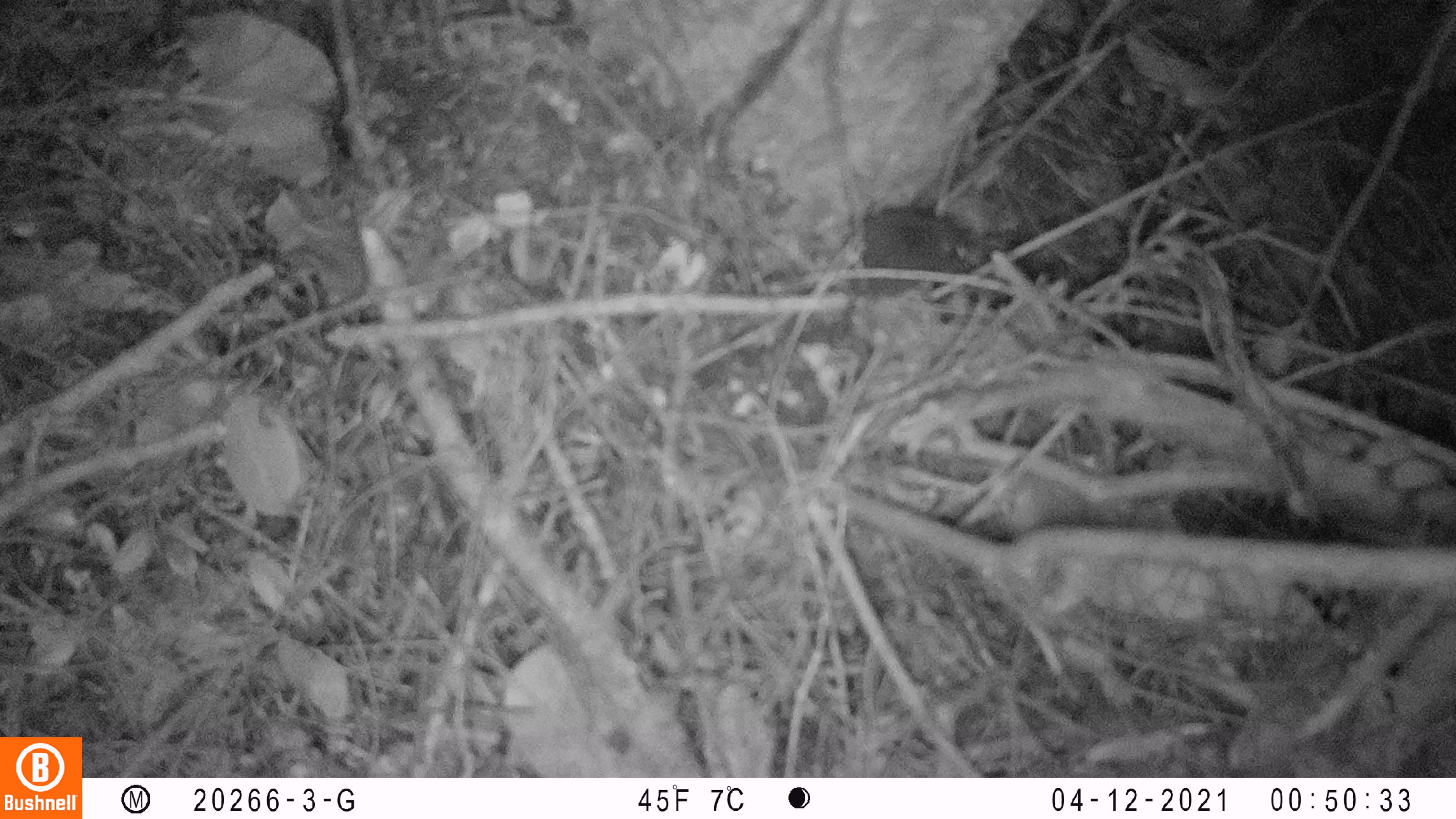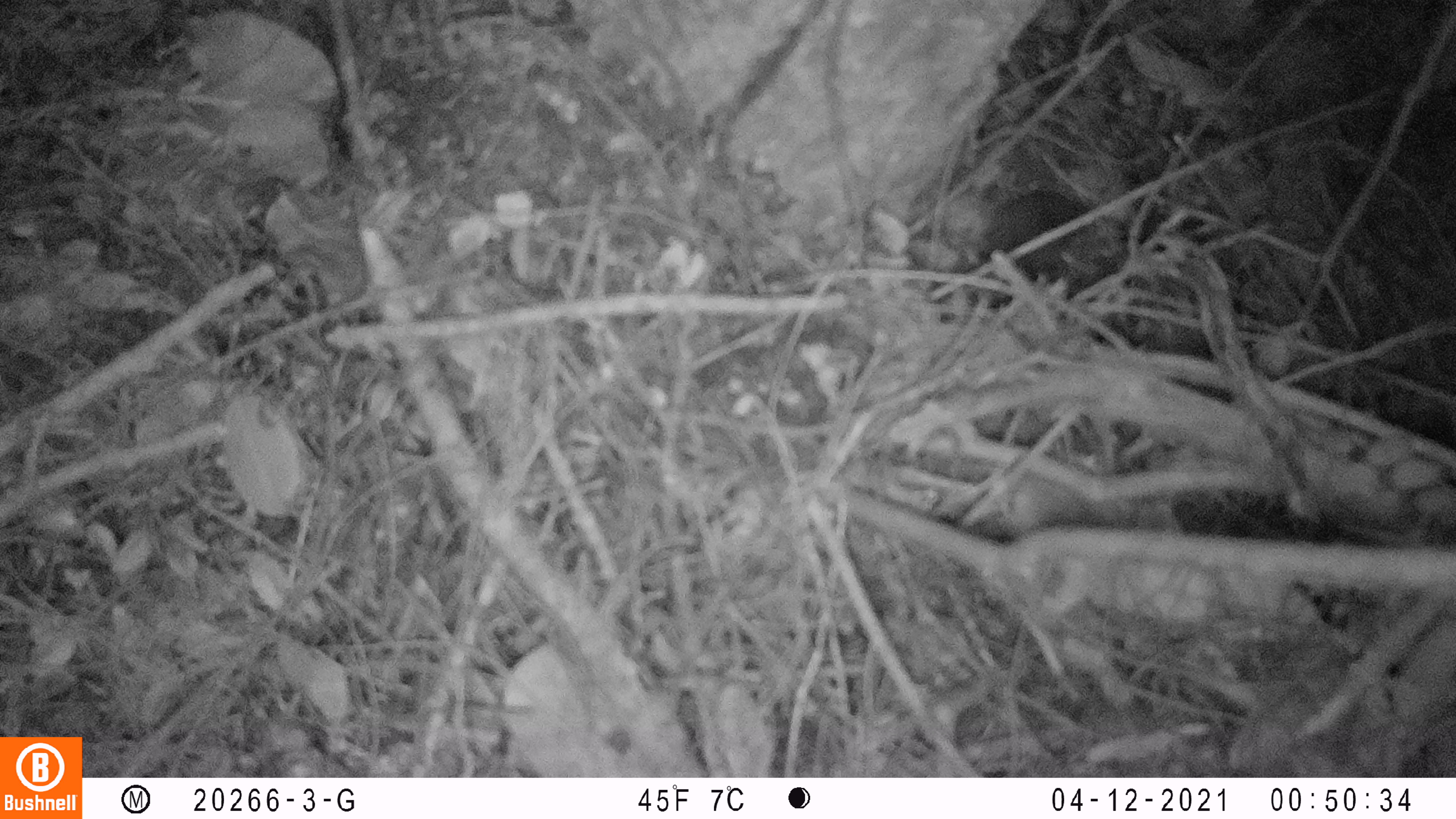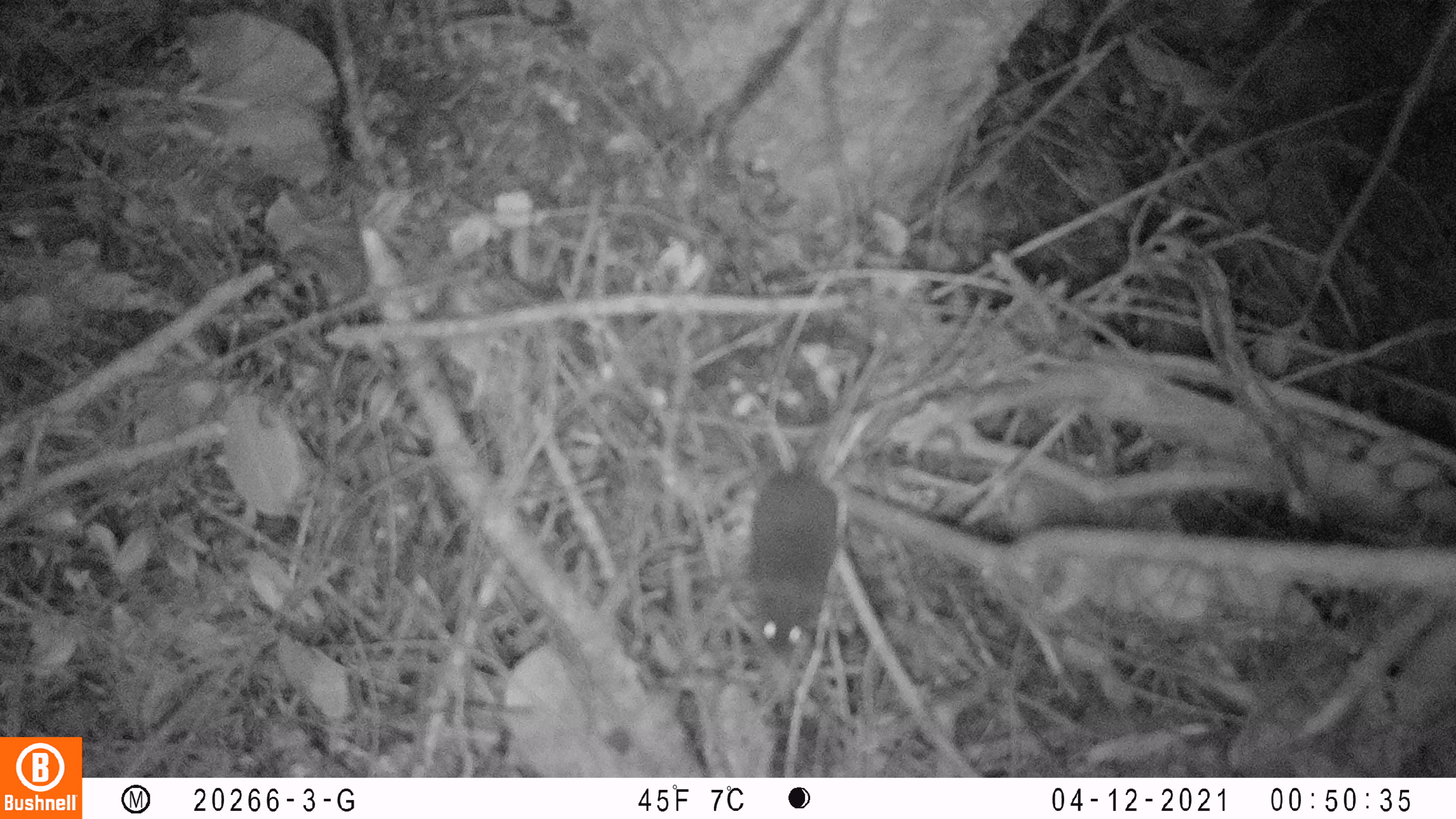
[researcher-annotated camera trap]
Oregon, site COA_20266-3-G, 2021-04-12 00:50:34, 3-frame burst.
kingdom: Animalia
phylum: Chordata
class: Mammalia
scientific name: Mammalia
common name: small mammal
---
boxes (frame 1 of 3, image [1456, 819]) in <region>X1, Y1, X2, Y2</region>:
small mammal: <region>803, 165, 1028, 320</region>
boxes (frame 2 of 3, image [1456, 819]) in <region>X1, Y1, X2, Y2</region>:
small mammal: <region>920, 152, 1141, 334</region>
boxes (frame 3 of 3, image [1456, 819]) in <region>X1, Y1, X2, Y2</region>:
small mammal: <region>712, 344, 884, 691</region>